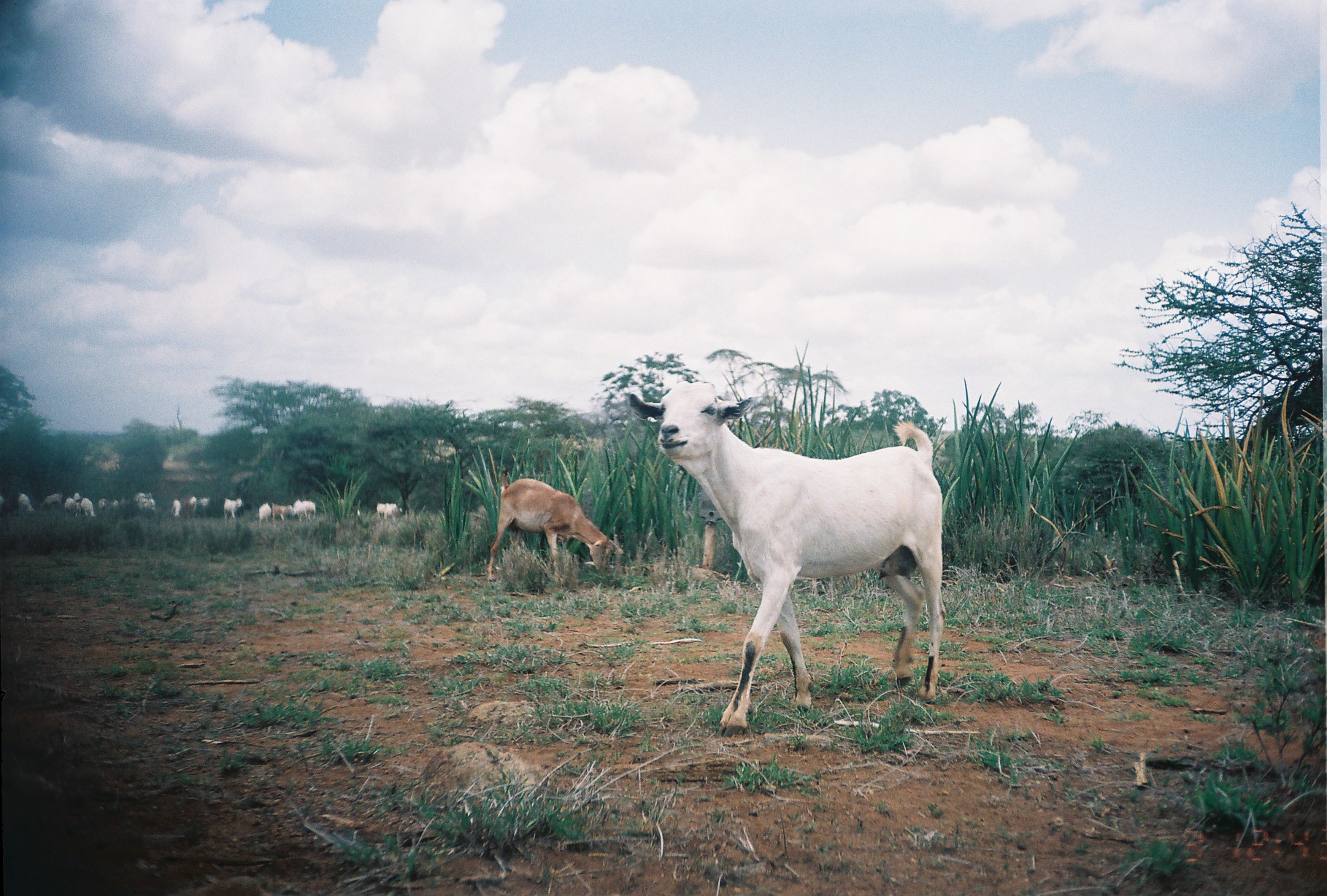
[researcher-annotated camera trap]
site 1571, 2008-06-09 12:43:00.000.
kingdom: Animalia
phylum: Chordata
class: Mammalia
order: Artiodactyla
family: Bovidae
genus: Capra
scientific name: Capra aegagrus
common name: wild goat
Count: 19.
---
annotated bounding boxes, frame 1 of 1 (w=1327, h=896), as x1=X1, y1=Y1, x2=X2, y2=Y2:
capra aegagrus: x1=628, y1=380, x2=947, y2=738; x1=488, y1=469, x2=617, y2=583
group: x1=1, y1=491, x2=403, y2=527